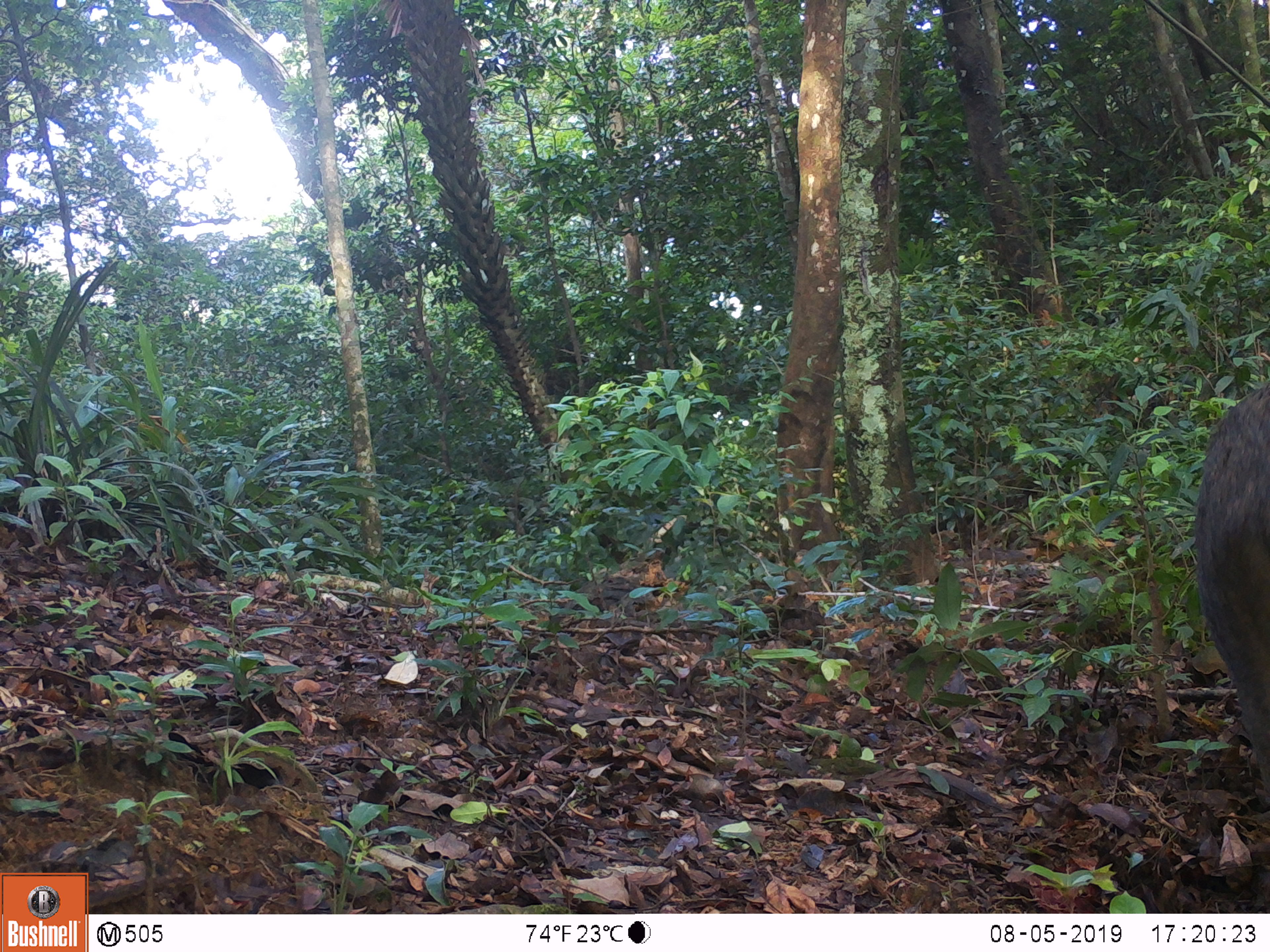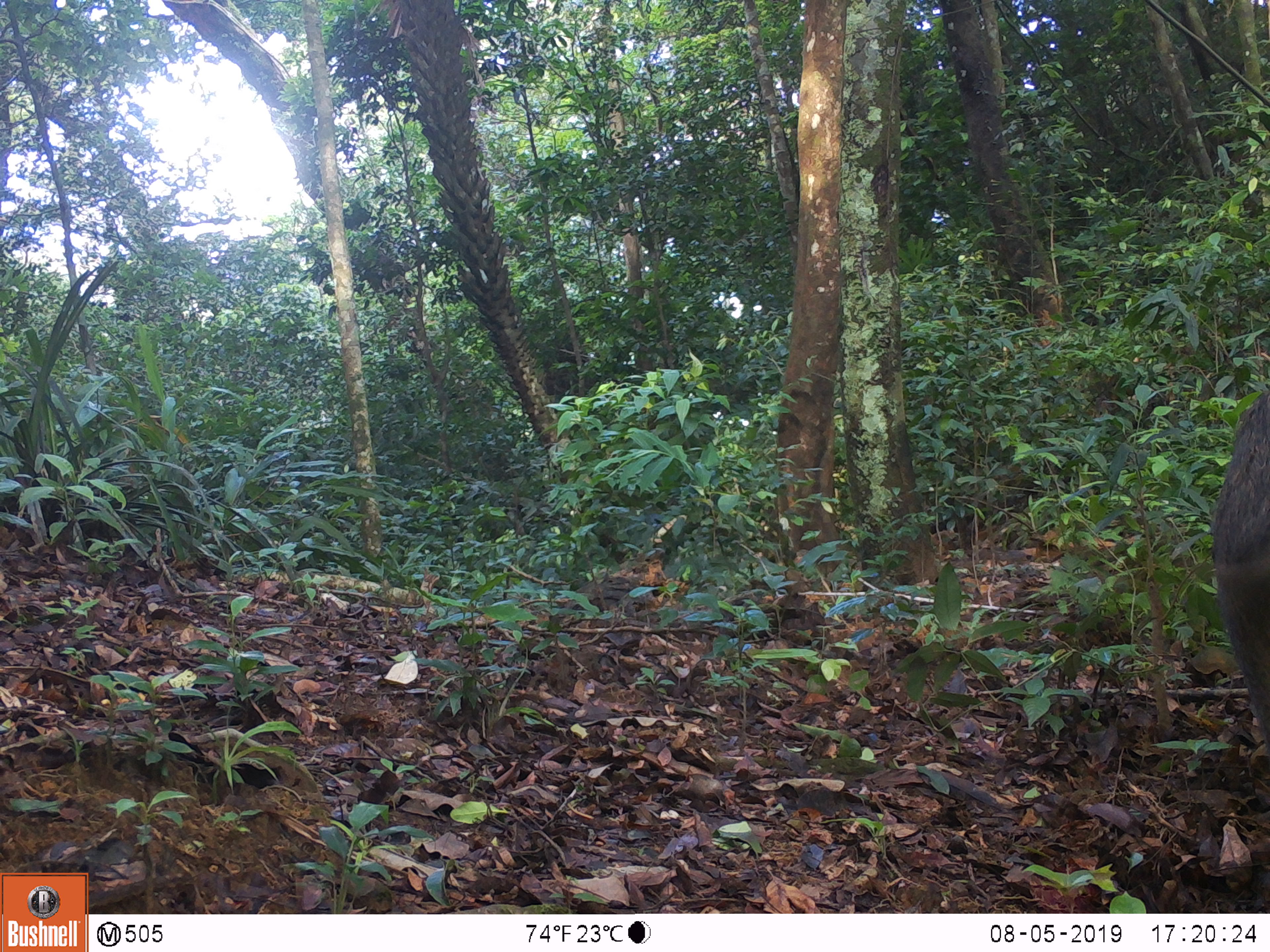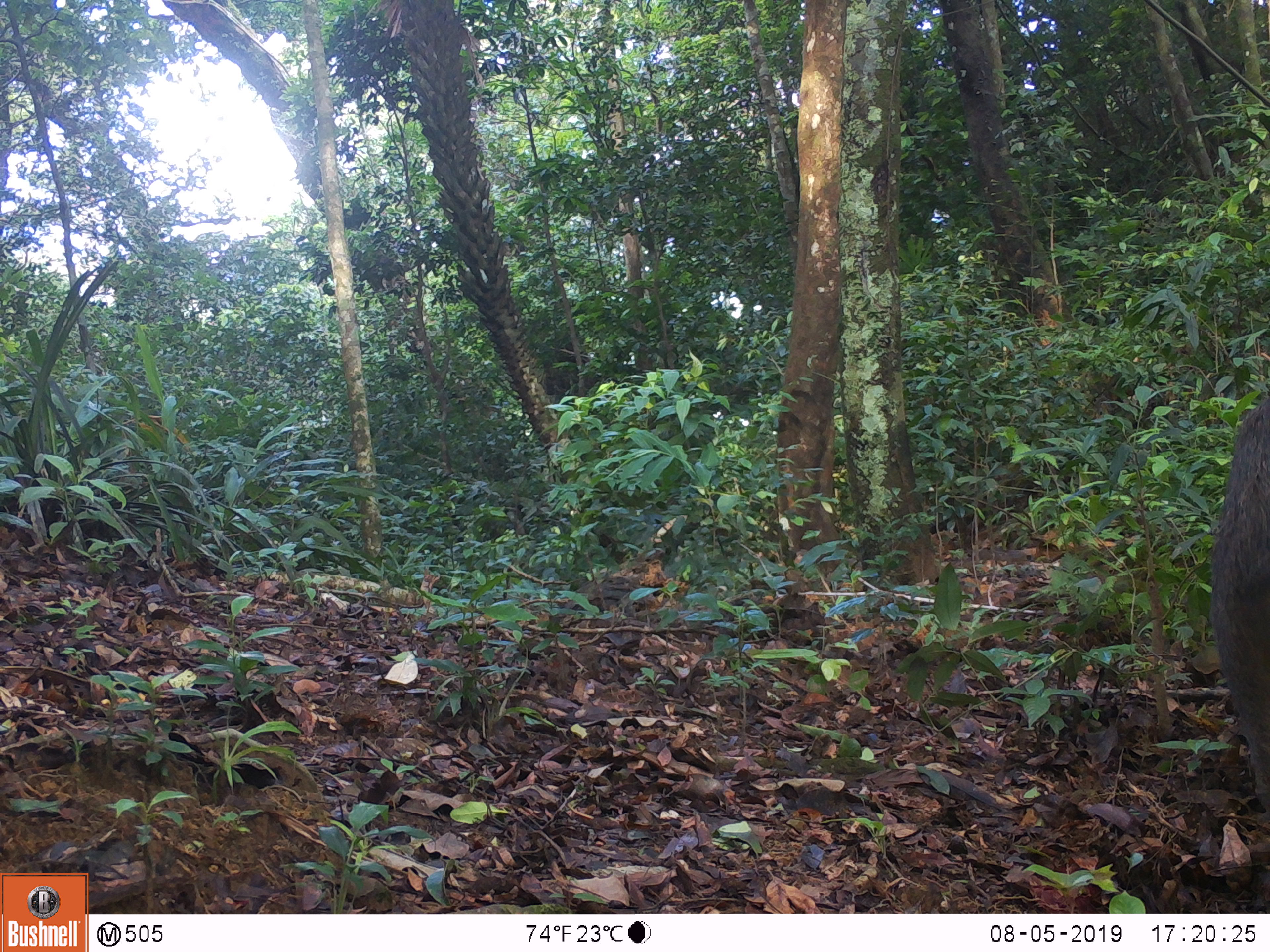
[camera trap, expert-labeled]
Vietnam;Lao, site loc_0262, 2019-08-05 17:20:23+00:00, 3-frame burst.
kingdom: Animalia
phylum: Chordata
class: Mammalia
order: Artiodactyla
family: Suidae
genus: Sus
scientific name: Sus scrofa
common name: eurasian wild pig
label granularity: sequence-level